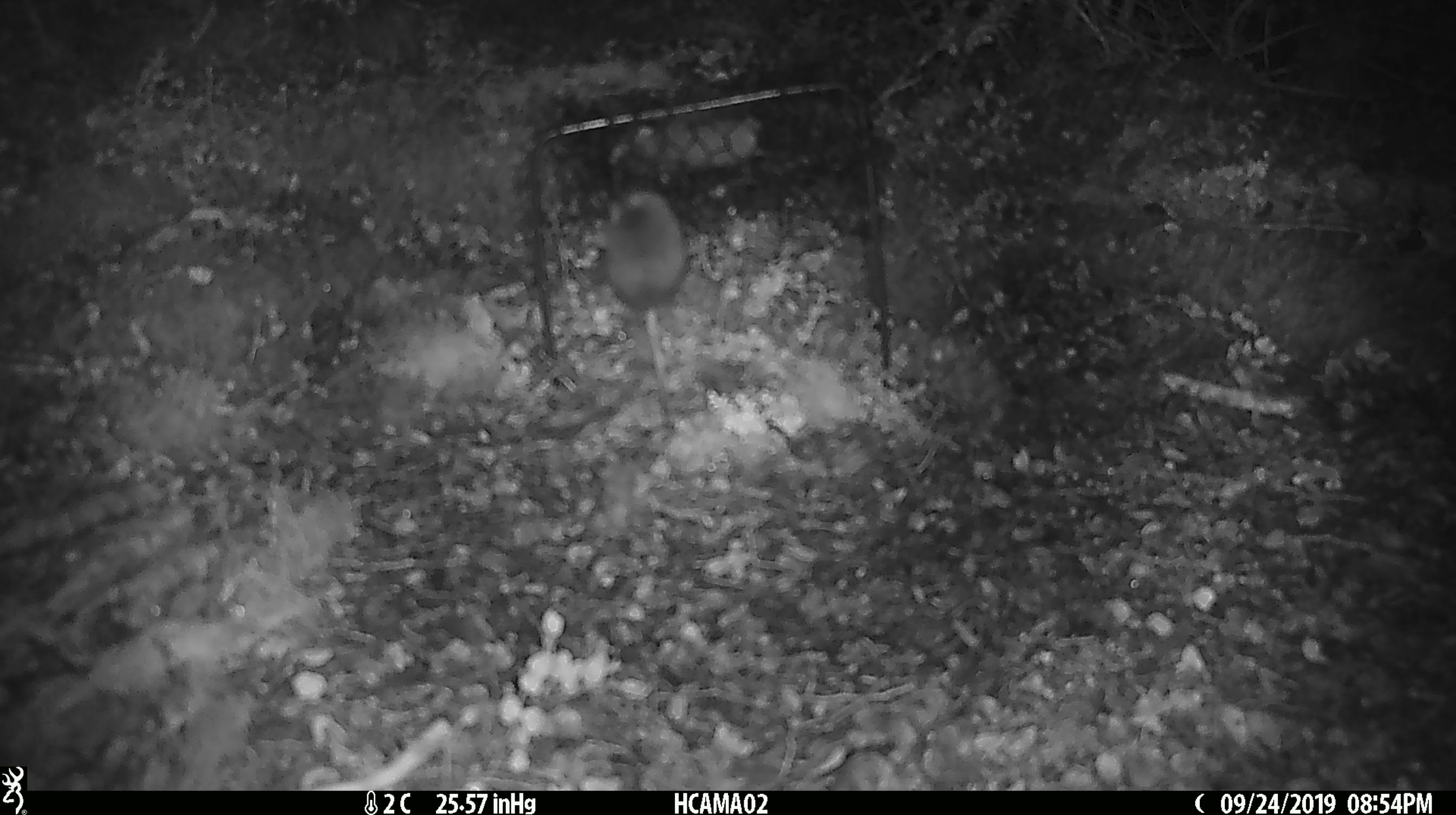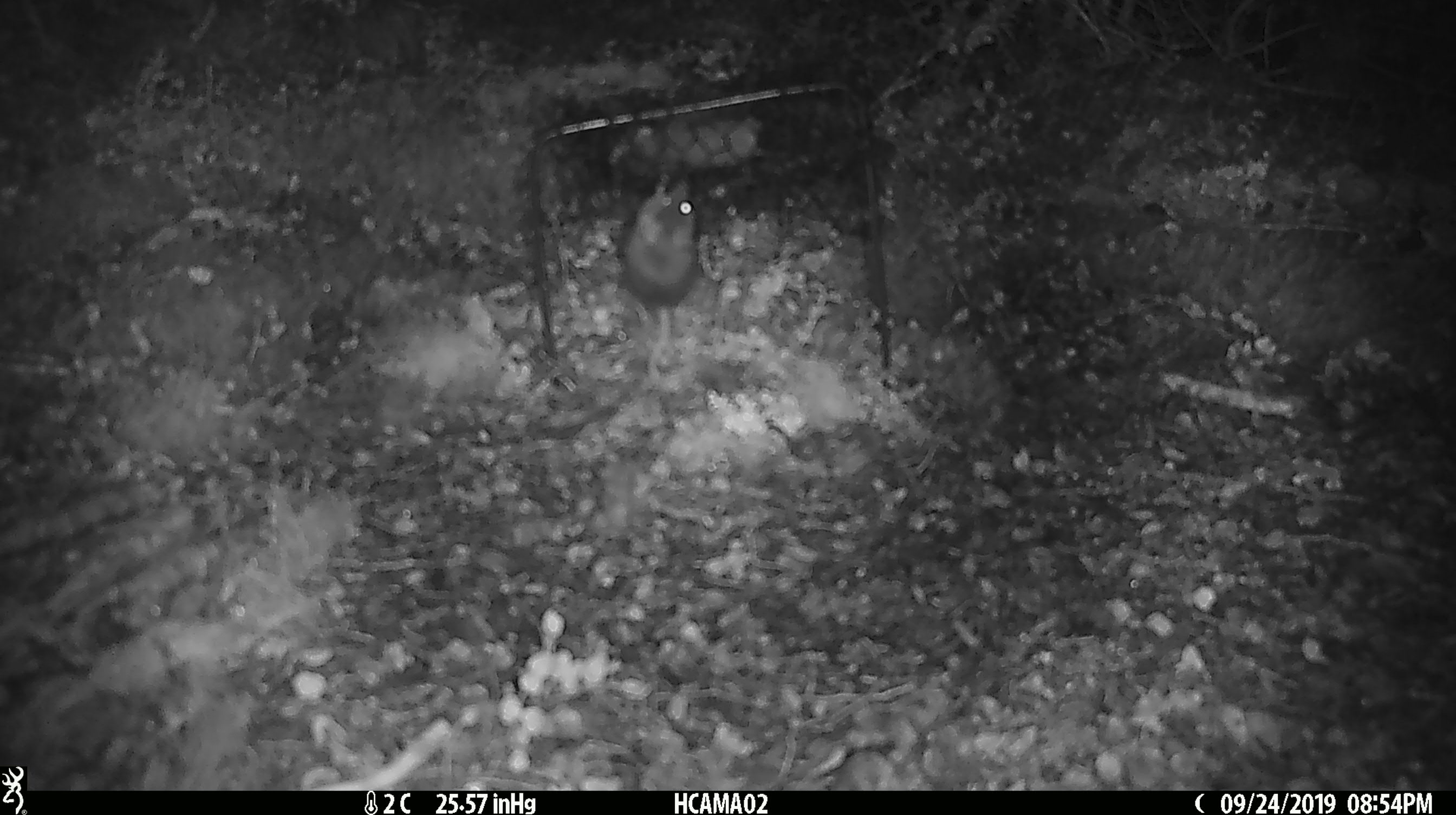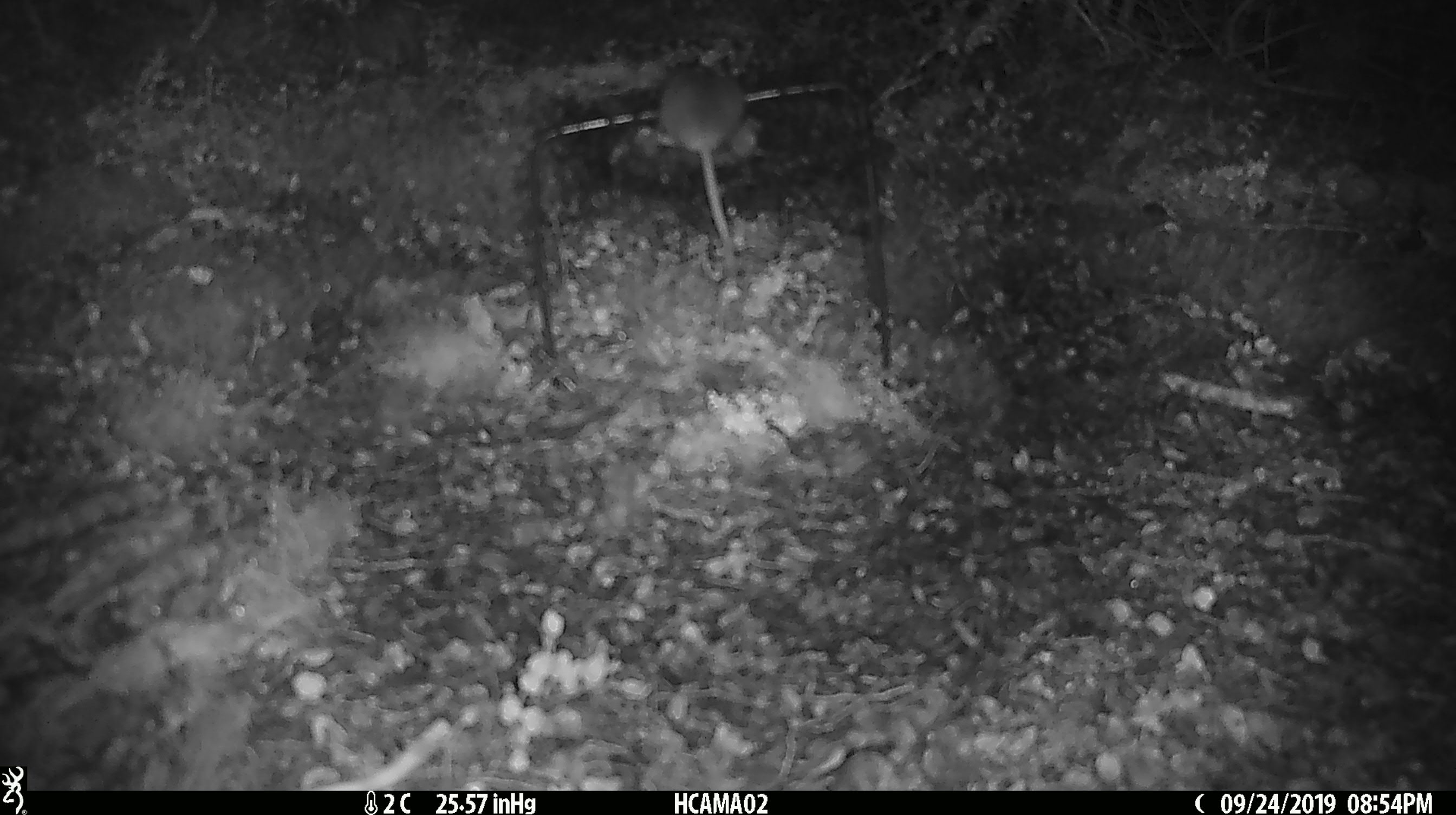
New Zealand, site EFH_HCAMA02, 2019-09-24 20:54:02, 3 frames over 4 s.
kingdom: Animalia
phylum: Chordata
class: Mammalia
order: Rodentia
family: Muridae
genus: Mus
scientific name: Mus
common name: mouse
Mouse (Mus).